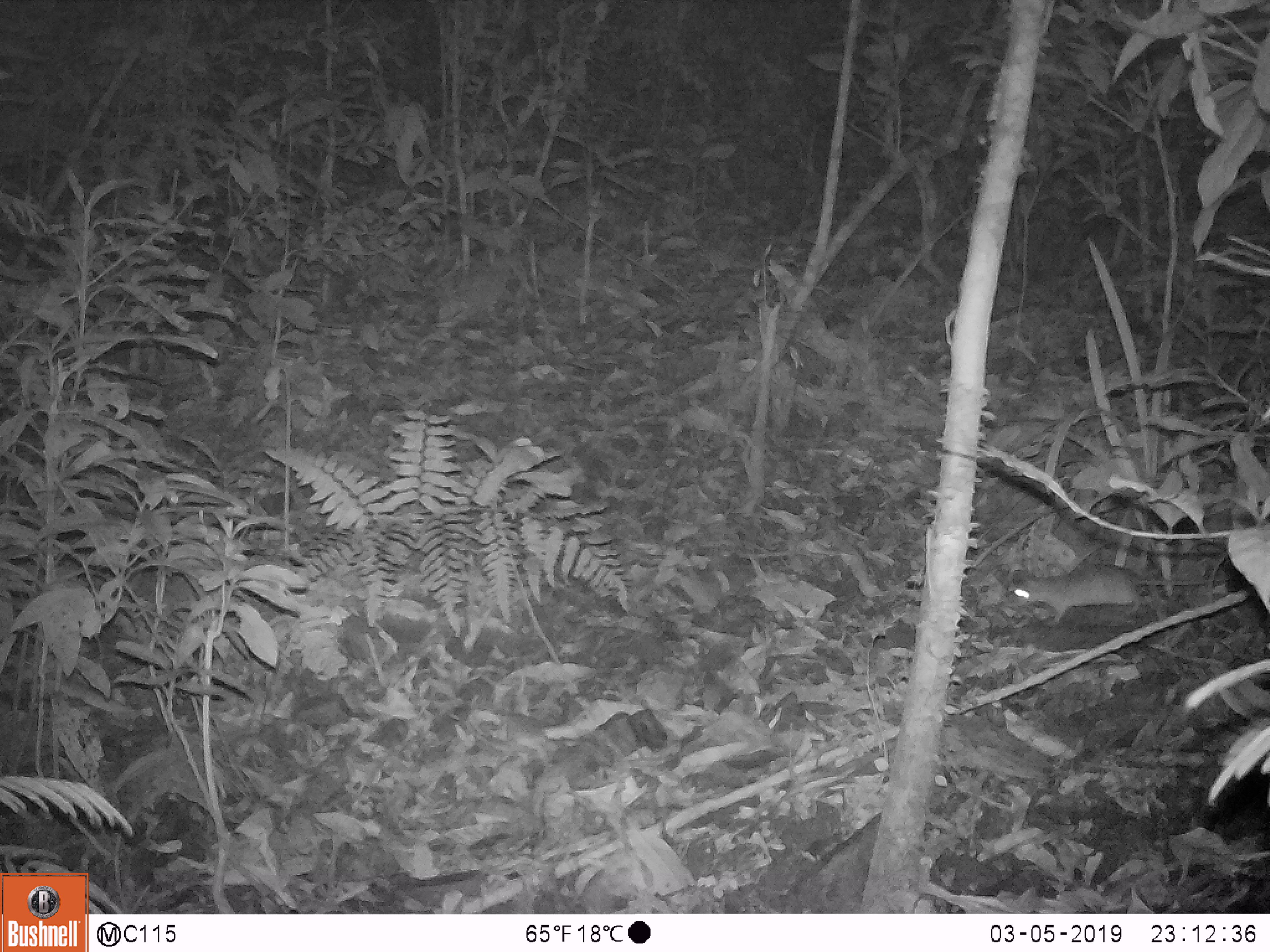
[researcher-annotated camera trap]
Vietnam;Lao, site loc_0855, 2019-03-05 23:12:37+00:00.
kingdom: Animalia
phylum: Chordata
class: Mammalia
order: Rodentia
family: Muridae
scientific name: Muridae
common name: old-world mice and rats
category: unidentified murid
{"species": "unidentified murid (old-world mice and rats) (Muridae)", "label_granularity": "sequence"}